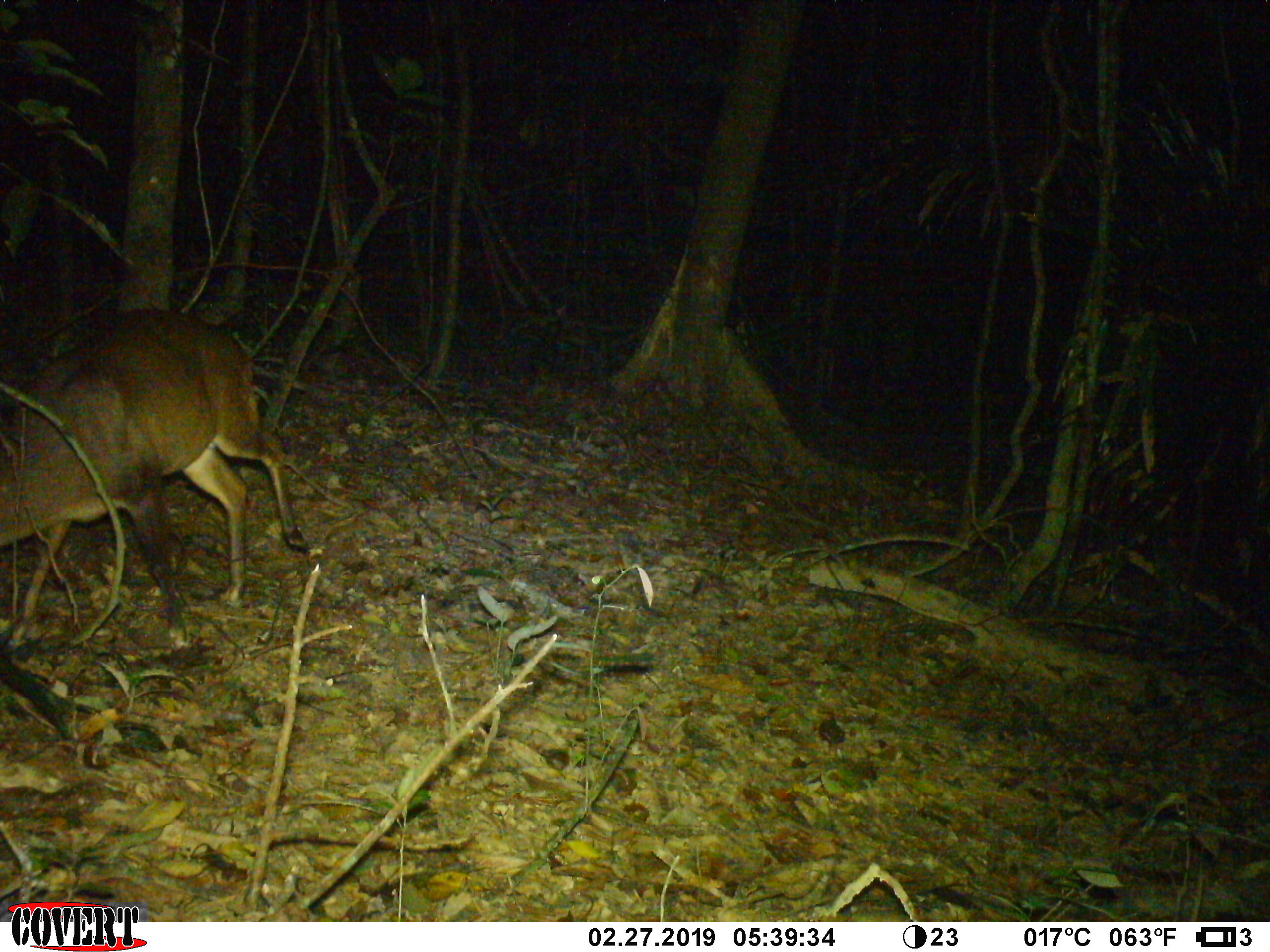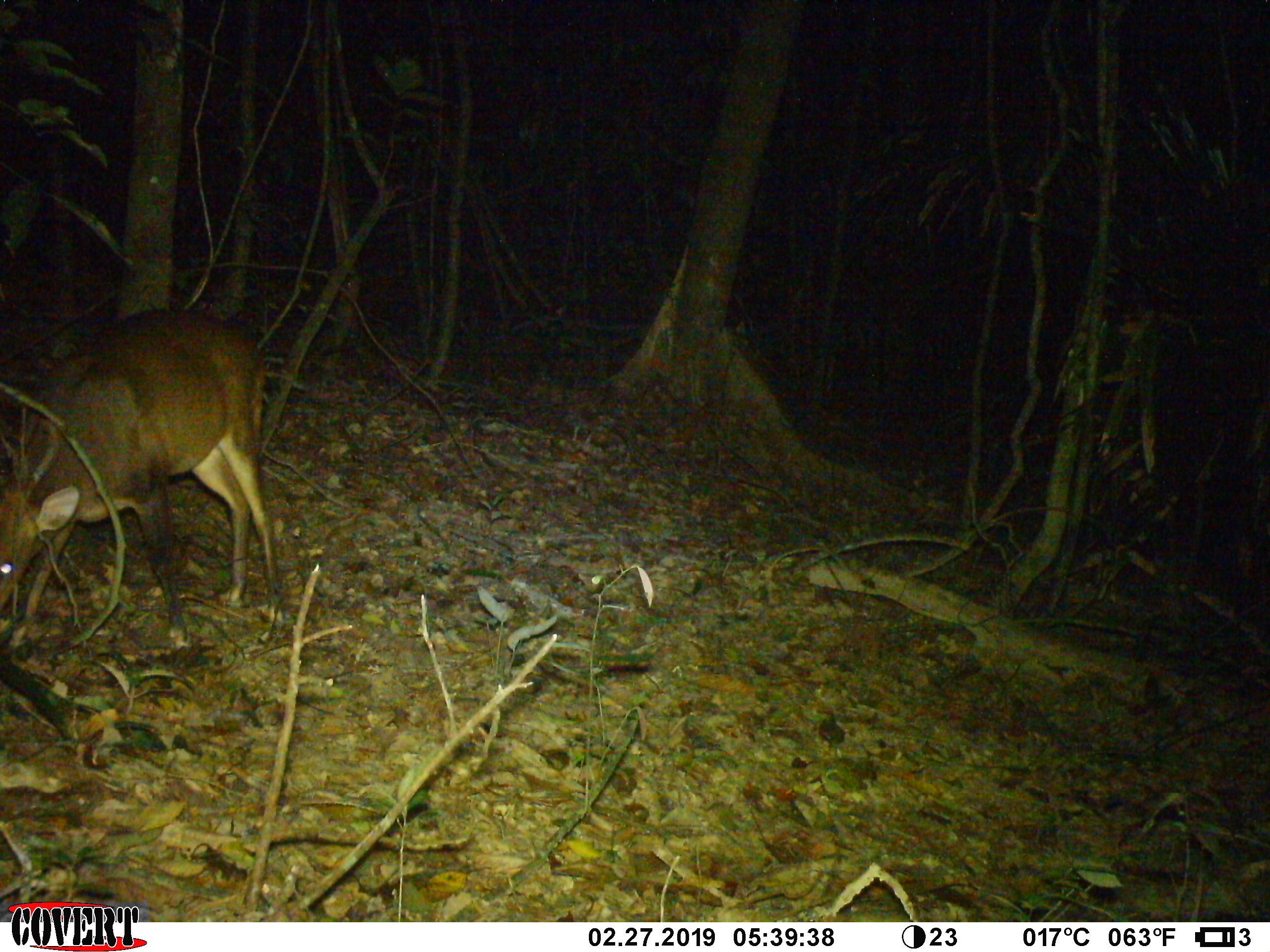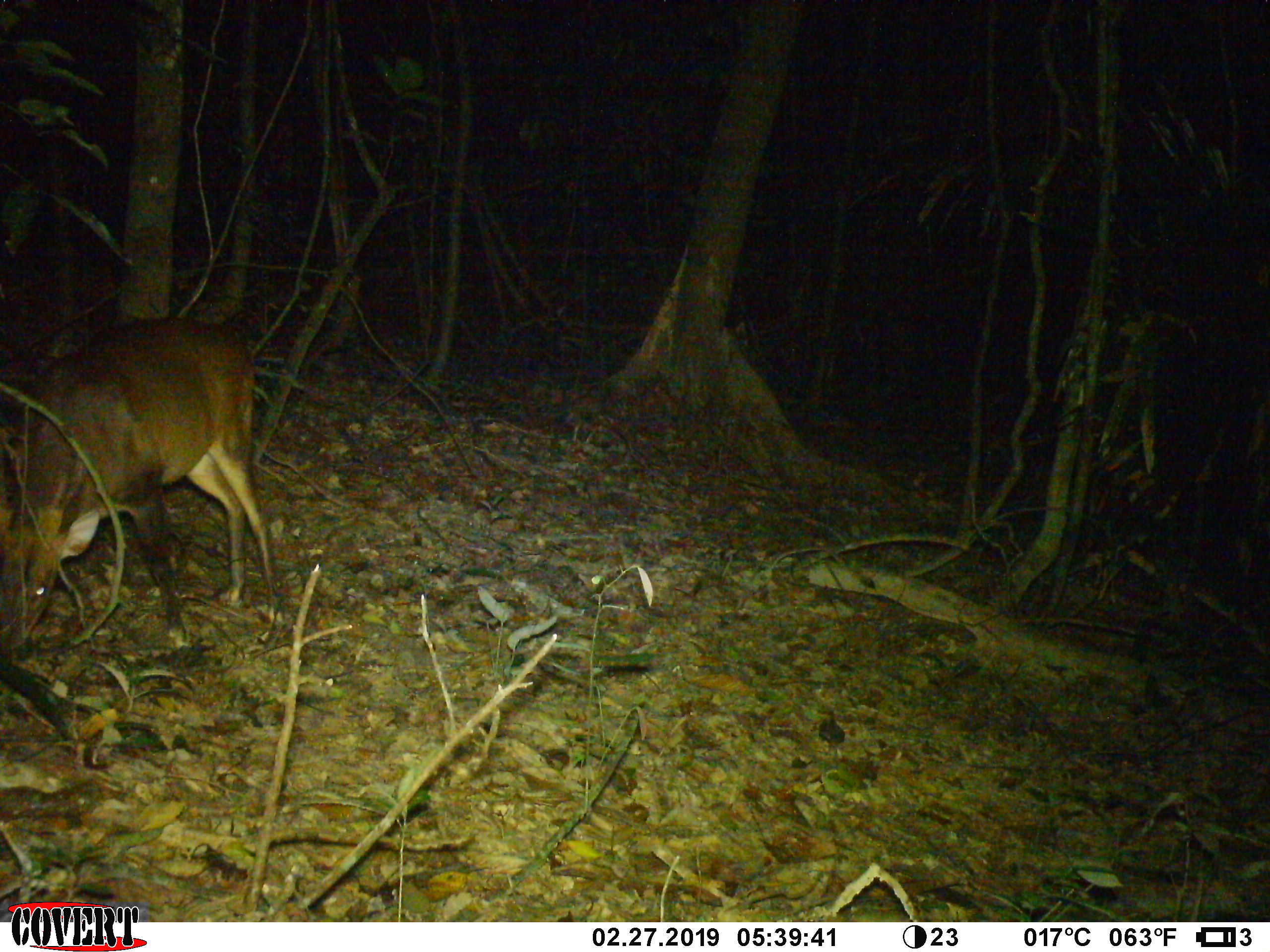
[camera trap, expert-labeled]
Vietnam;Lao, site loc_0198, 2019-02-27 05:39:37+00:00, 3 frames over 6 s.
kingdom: Animalia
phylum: Chordata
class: Mammalia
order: Artiodactyla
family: Cervidae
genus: Muntiacus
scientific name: Muntiacus vuquangensis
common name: large-antlered muntjac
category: large antlered muntjac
Large antlered muntjac (large-antlered muntjac) (Muntiacus vuquangensis). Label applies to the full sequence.